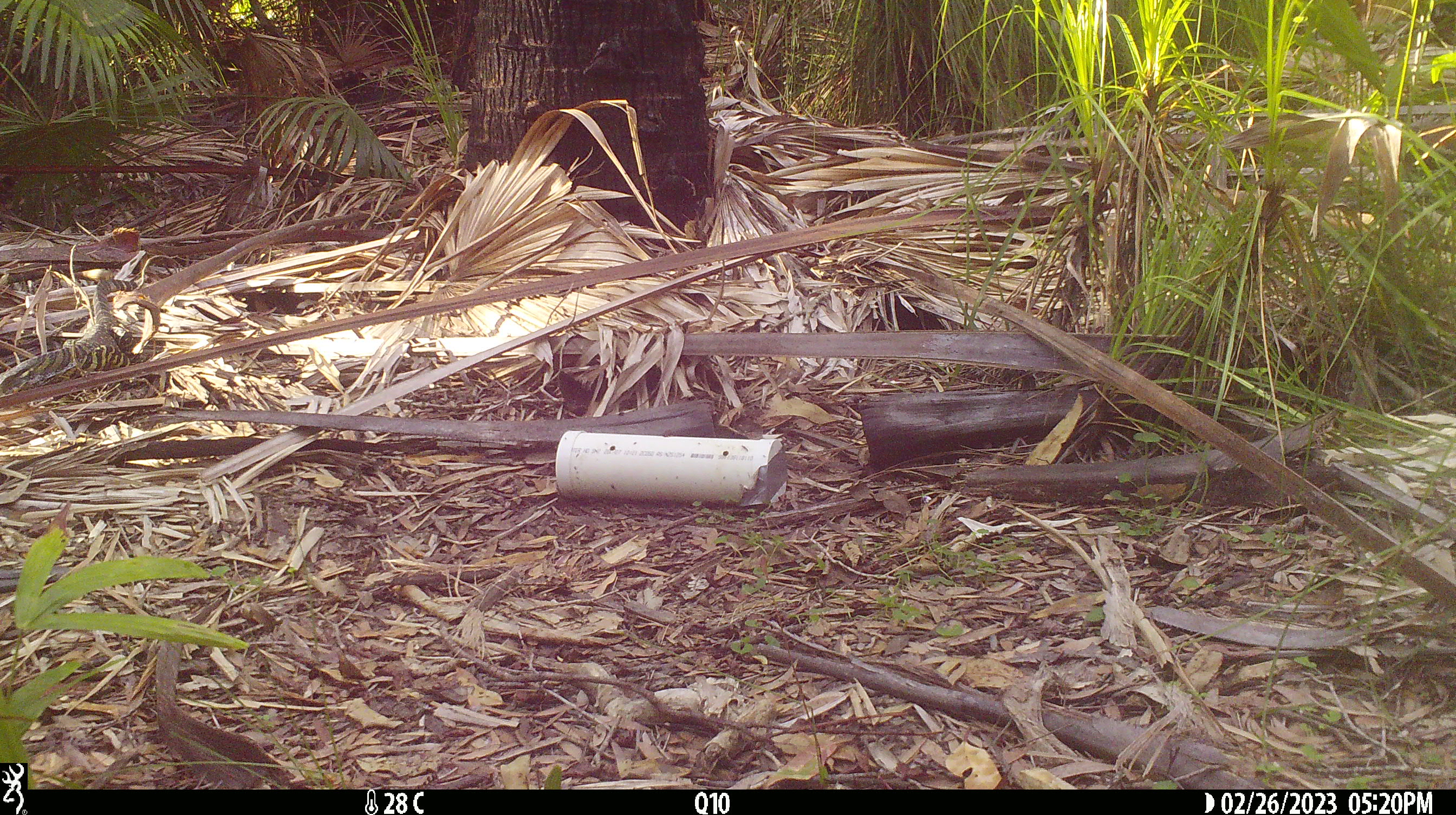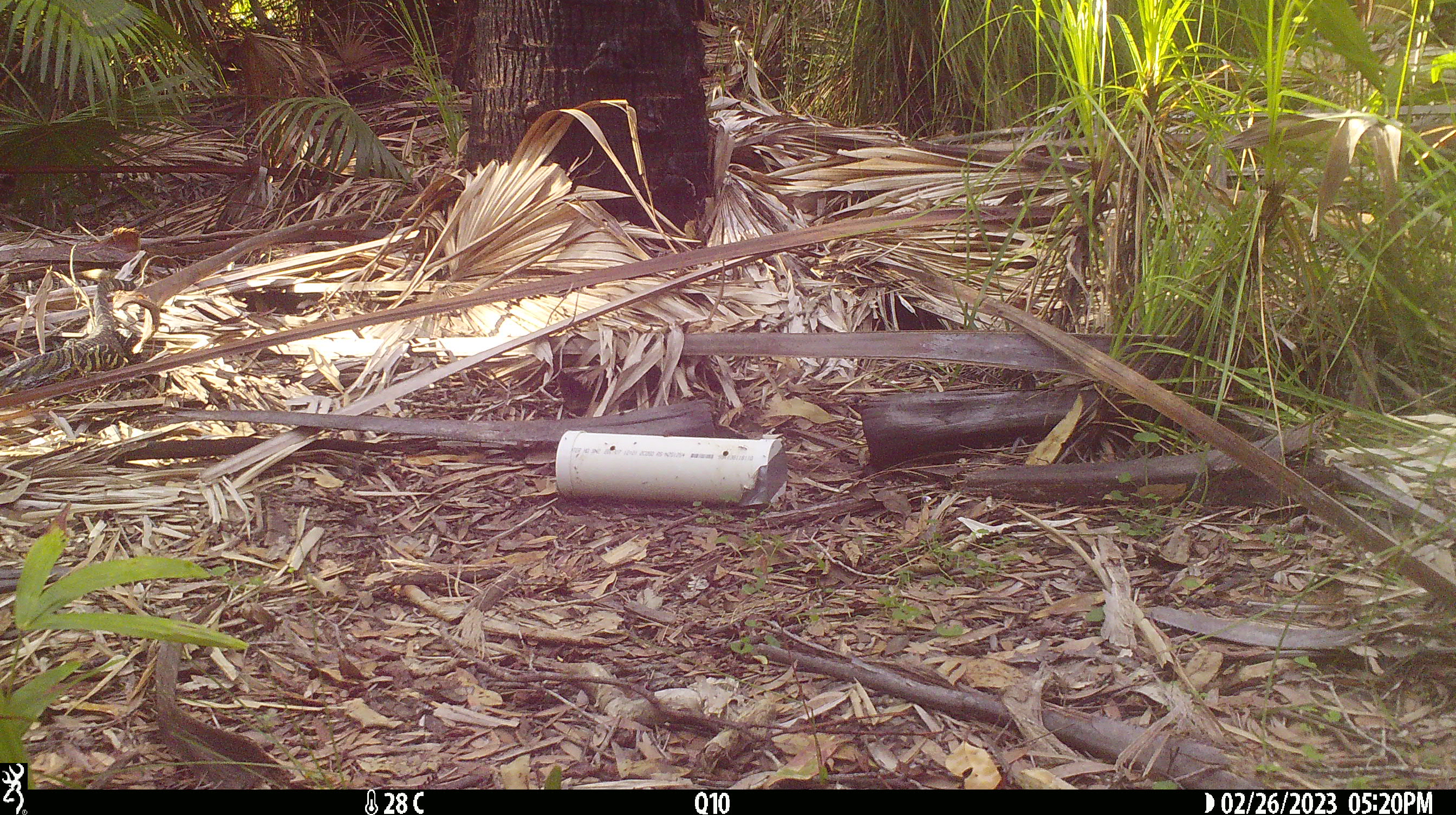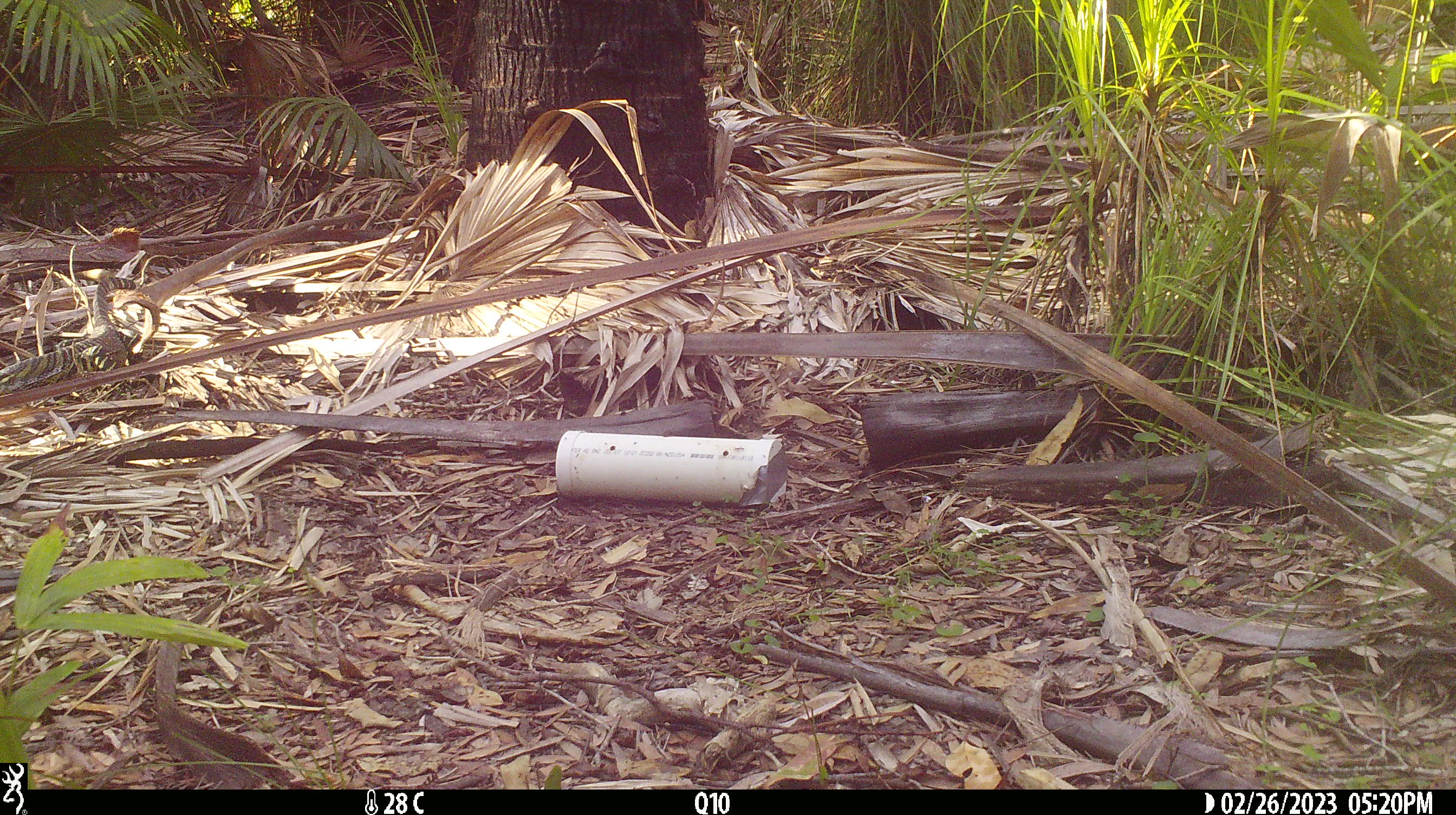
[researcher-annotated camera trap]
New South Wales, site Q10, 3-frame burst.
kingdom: Animalia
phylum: Chordata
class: Reptilia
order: Squamata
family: Varanidae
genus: Varanus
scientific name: Varanus varius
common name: lace monitor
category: goanna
Goanna (lace monitor) (Varanus varius).